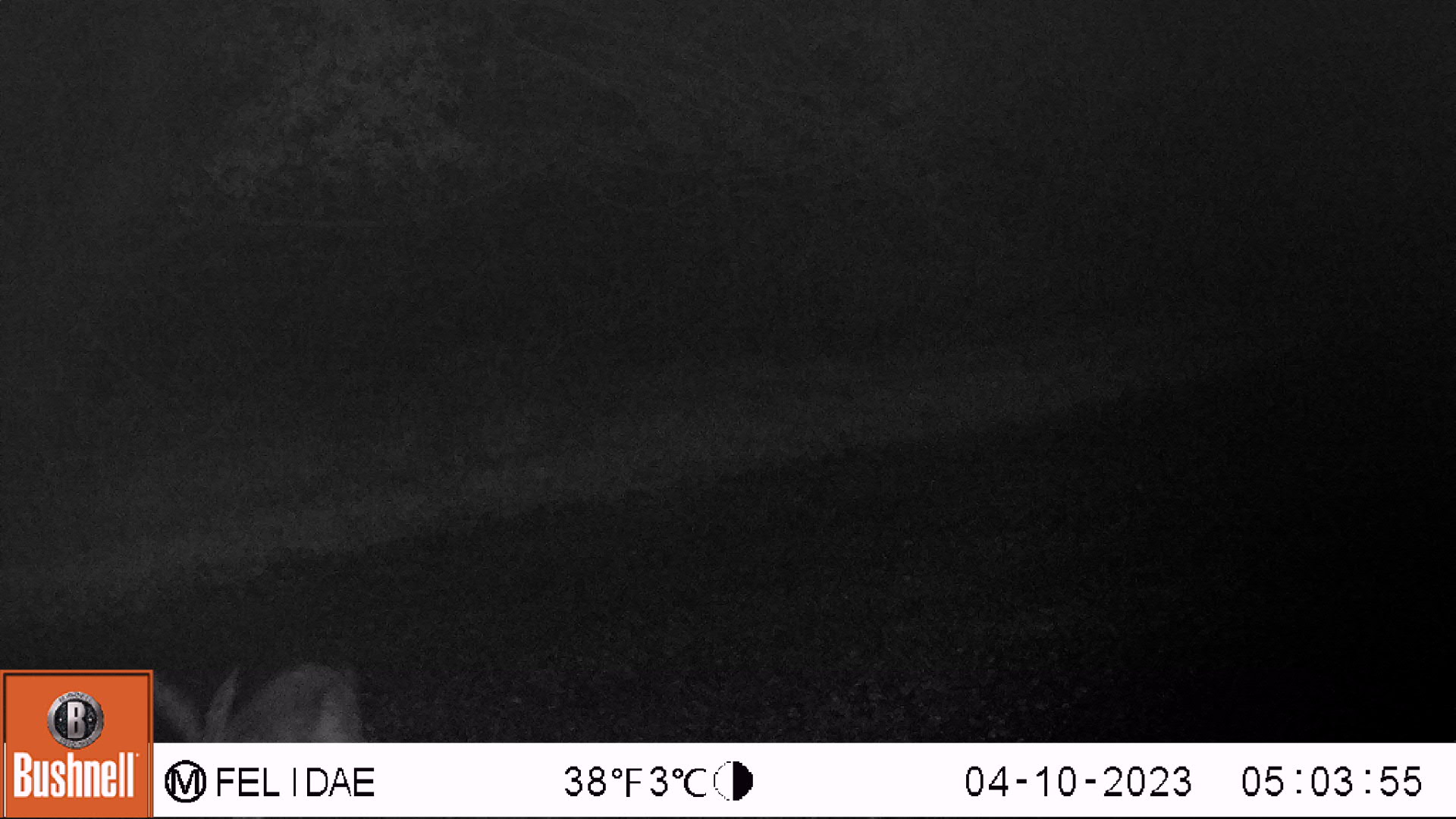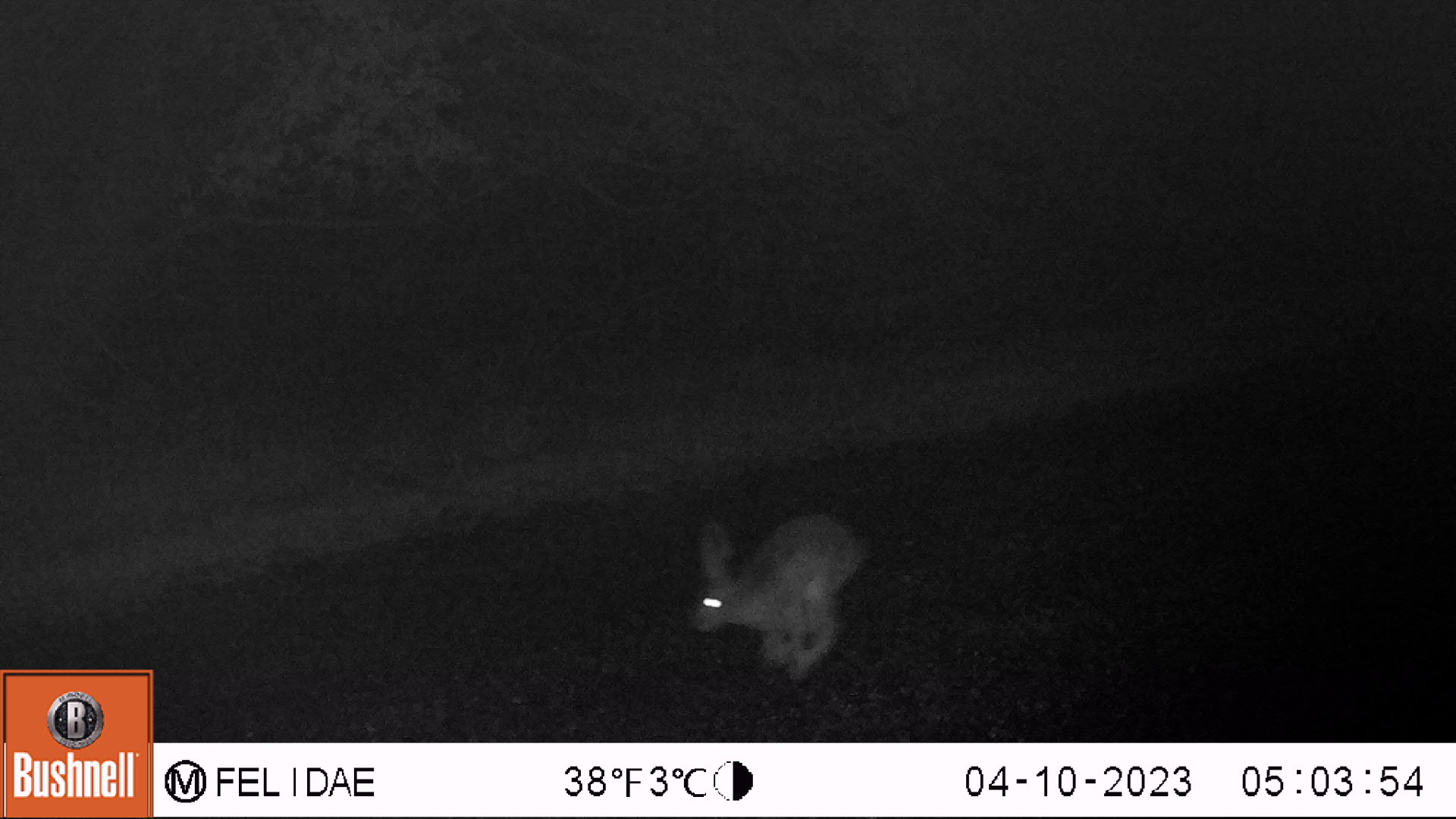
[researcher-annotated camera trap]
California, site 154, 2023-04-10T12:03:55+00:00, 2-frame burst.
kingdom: Animalia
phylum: Chordata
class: Mammalia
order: Lagomorpha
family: Leporidae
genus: Lepus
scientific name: Lepus californicus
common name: black-tailed jackrabbit